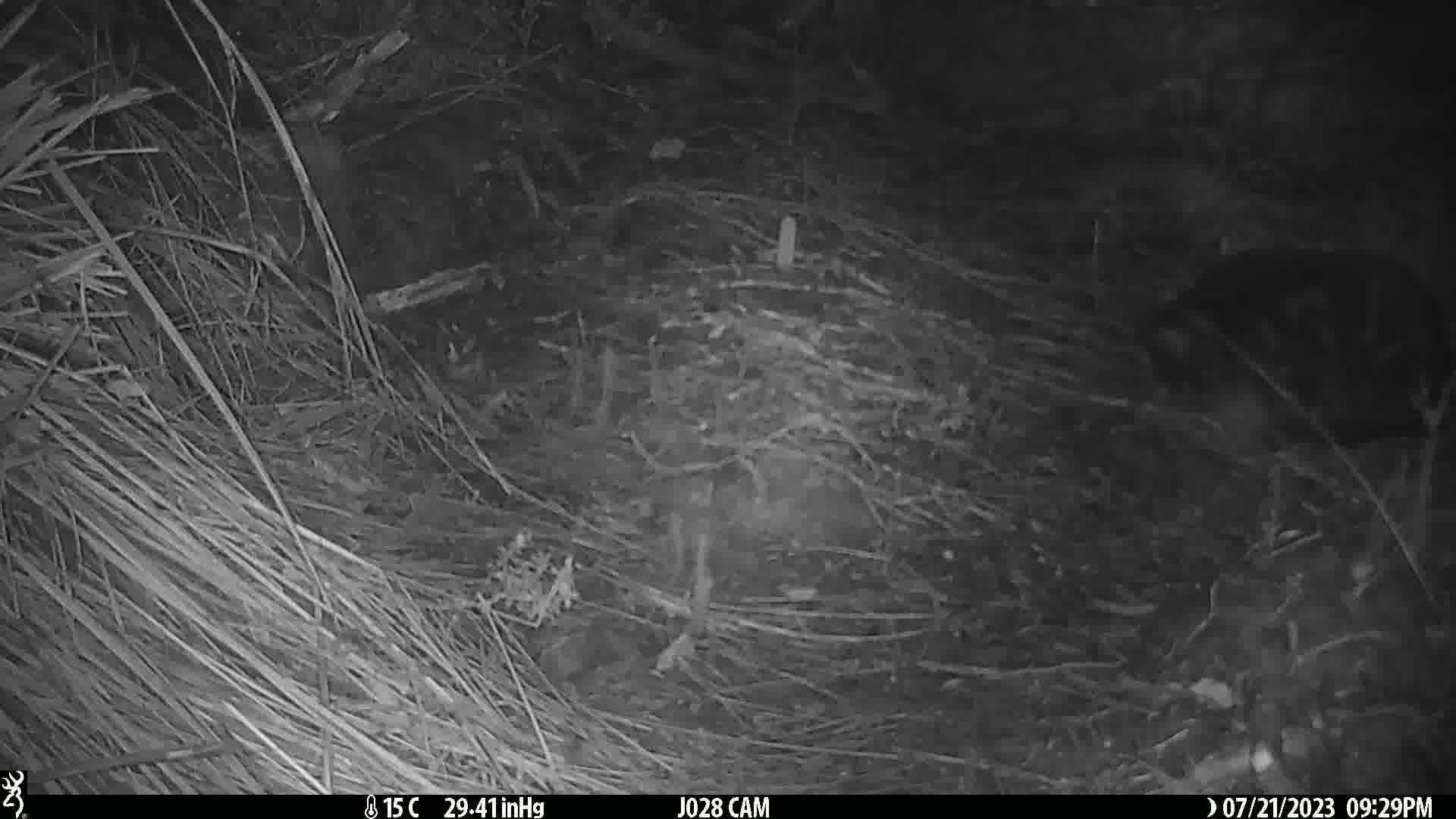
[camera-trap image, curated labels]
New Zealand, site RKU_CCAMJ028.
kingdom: Animalia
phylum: Chordata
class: Mammalia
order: Carnivora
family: Felidae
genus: Felis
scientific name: Felis catus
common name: domestic cat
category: cat